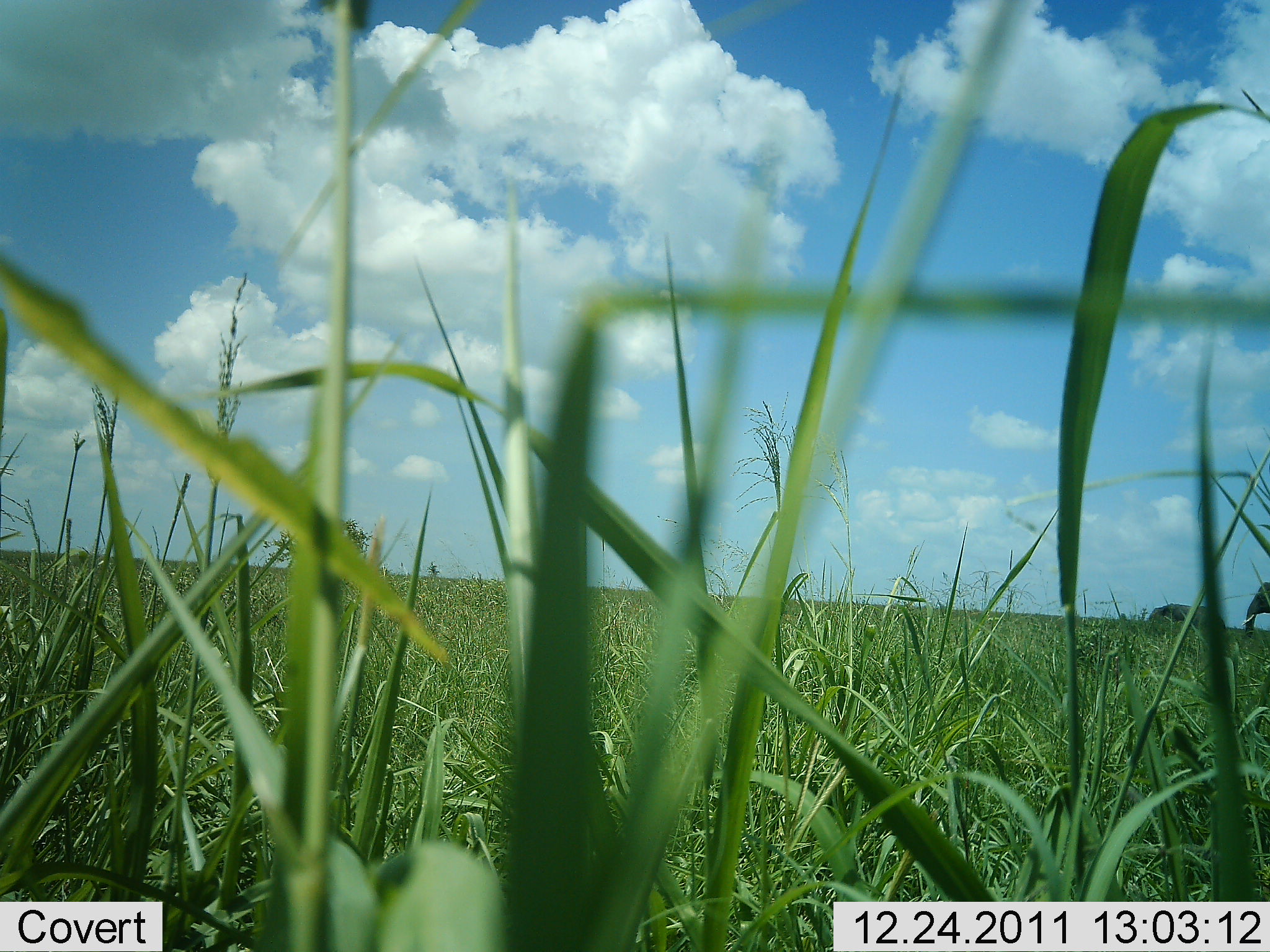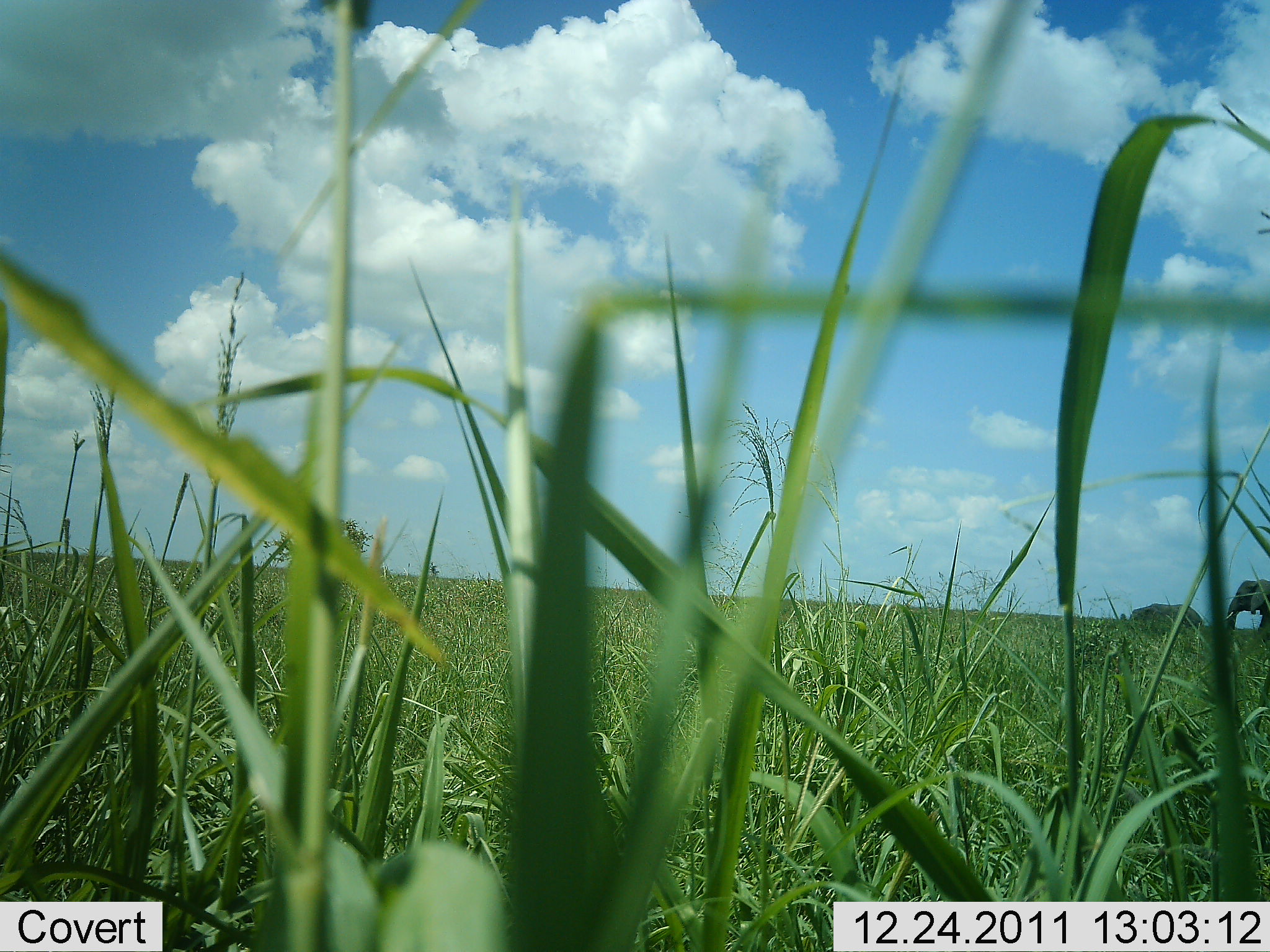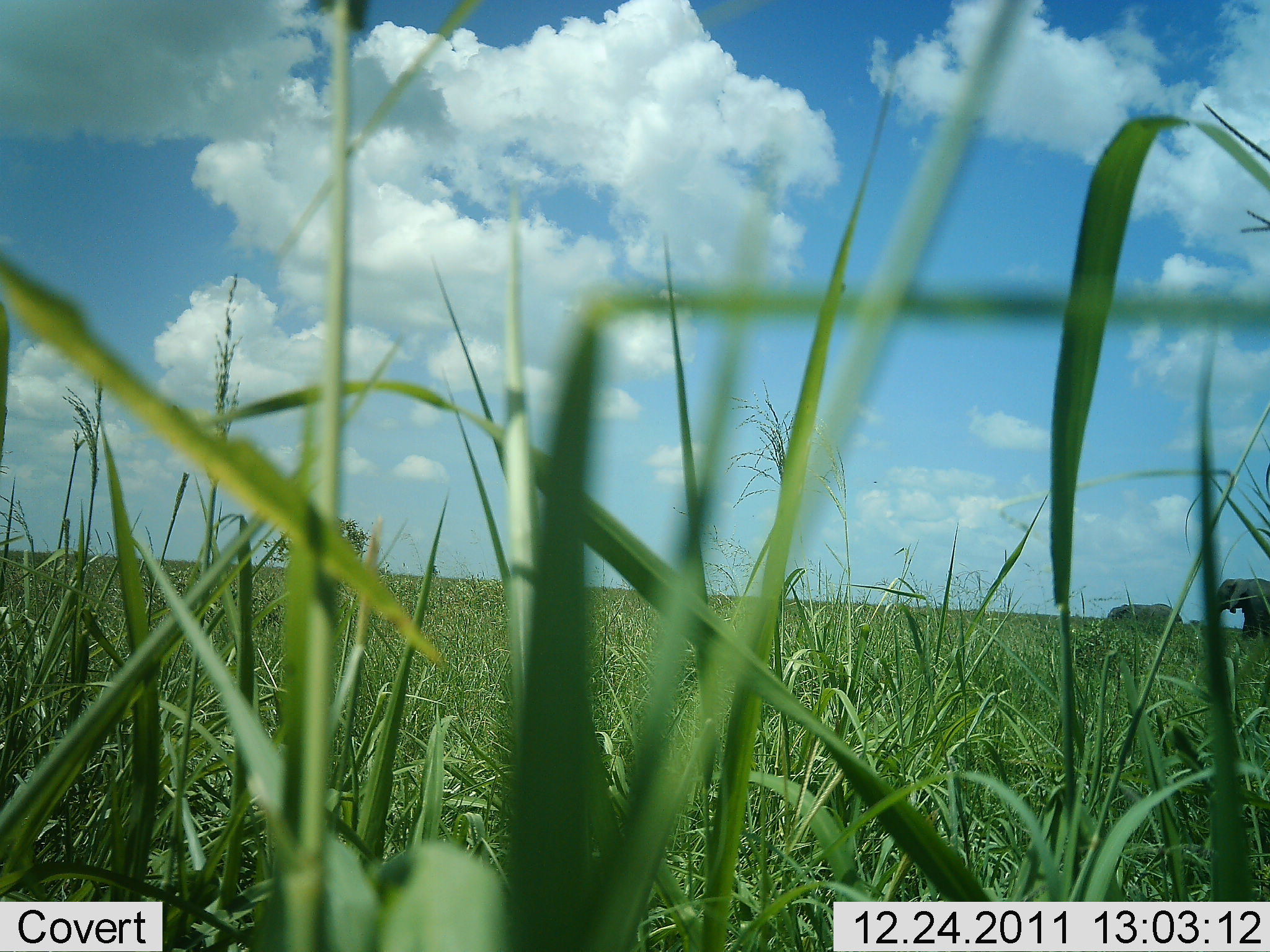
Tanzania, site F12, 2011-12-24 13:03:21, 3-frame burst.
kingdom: Animalia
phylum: Chordata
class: Mammalia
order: Proboscidea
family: Elephantidae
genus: Loxodonta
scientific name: Loxodonta africana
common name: african bush elephant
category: elephant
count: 2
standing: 13%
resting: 0%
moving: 87%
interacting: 0%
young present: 27%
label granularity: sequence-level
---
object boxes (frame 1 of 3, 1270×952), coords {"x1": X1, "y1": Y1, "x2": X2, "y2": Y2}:
animal: {"x1": 1147, "y1": 601, "x2": 1227, "y2": 633}; {"x1": 1240, "y1": 580, "x2": 1270, "y2": 638}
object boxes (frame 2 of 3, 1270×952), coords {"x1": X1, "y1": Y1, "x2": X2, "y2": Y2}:
animal: {"x1": 1225, "y1": 579, "x2": 1270, "y2": 637}; {"x1": 1127, "y1": 603, "x2": 1202, "y2": 627}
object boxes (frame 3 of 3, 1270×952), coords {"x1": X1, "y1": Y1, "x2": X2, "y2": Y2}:
animal: {"x1": 1208, "y1": 576, "x2": 1270, "y2": 640}; {"x1": 1106, "y1": 602, "x2": 1183, "y2": 623}